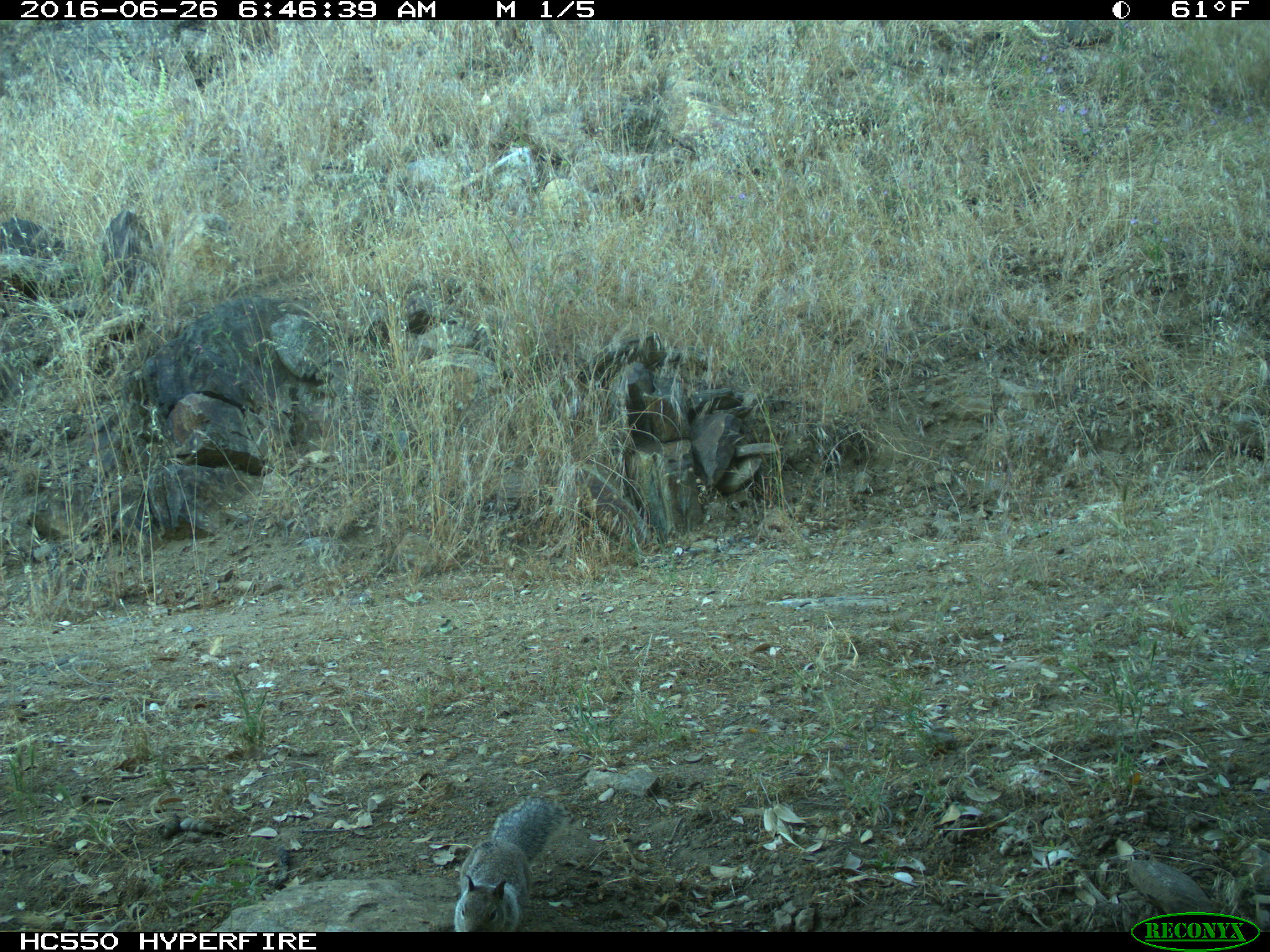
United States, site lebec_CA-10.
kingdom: Animalia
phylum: Chordata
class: Mammalia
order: Rodentia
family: Sciuridae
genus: Otospermophilus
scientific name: Otospermophilus beecheyi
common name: california ground squirrel